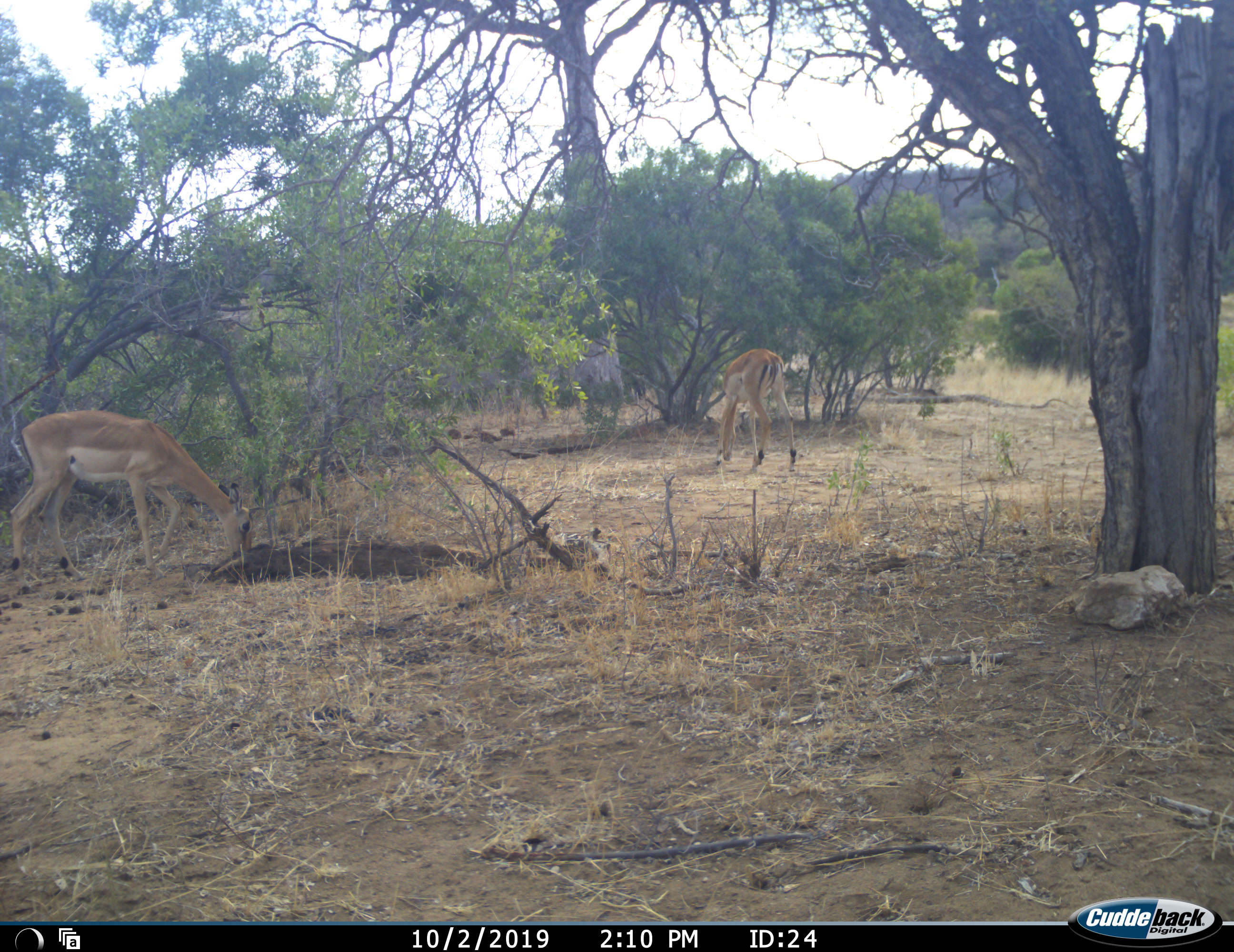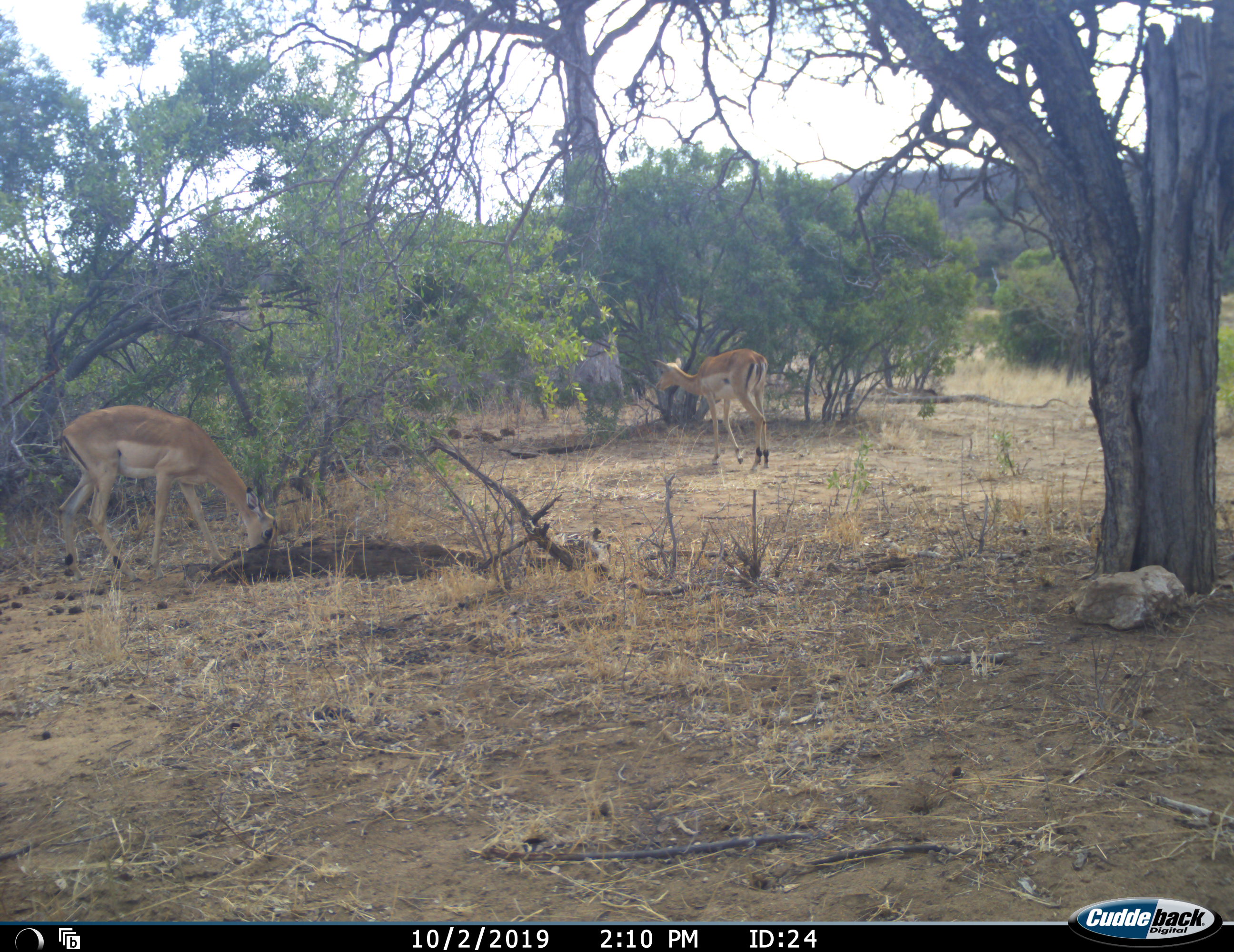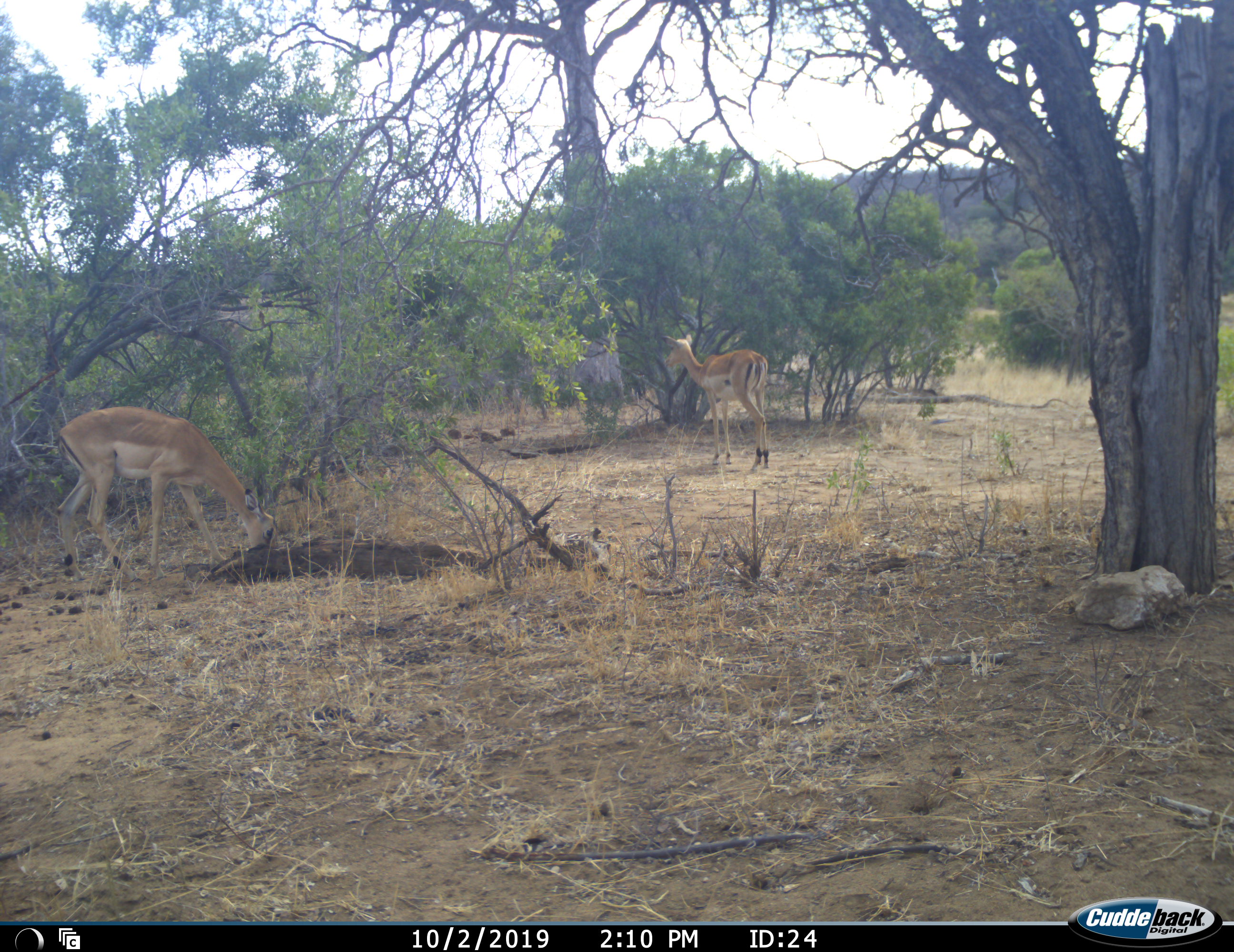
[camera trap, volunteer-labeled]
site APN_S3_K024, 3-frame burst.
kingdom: Animalia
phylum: Chordata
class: Mammalia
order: Artiodactyla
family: Bovidae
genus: Aepyceros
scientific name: Aepyceros melampus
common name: impala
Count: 2.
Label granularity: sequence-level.